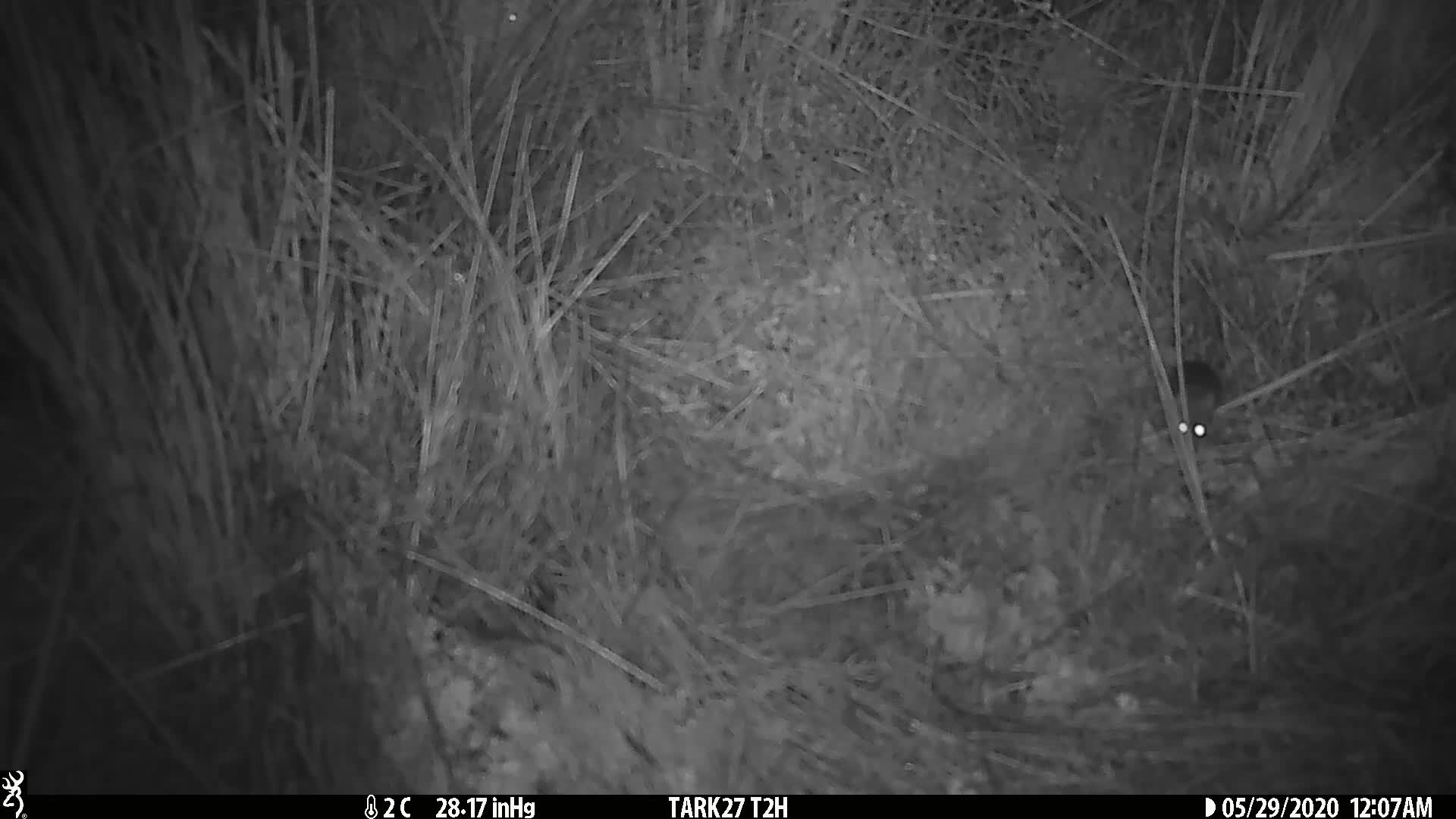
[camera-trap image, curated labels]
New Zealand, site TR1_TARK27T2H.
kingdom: Animalia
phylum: Chordata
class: Mammalia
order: Rodentia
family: Muridae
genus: Mus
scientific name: Mus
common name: mouse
Mouse (Mus).